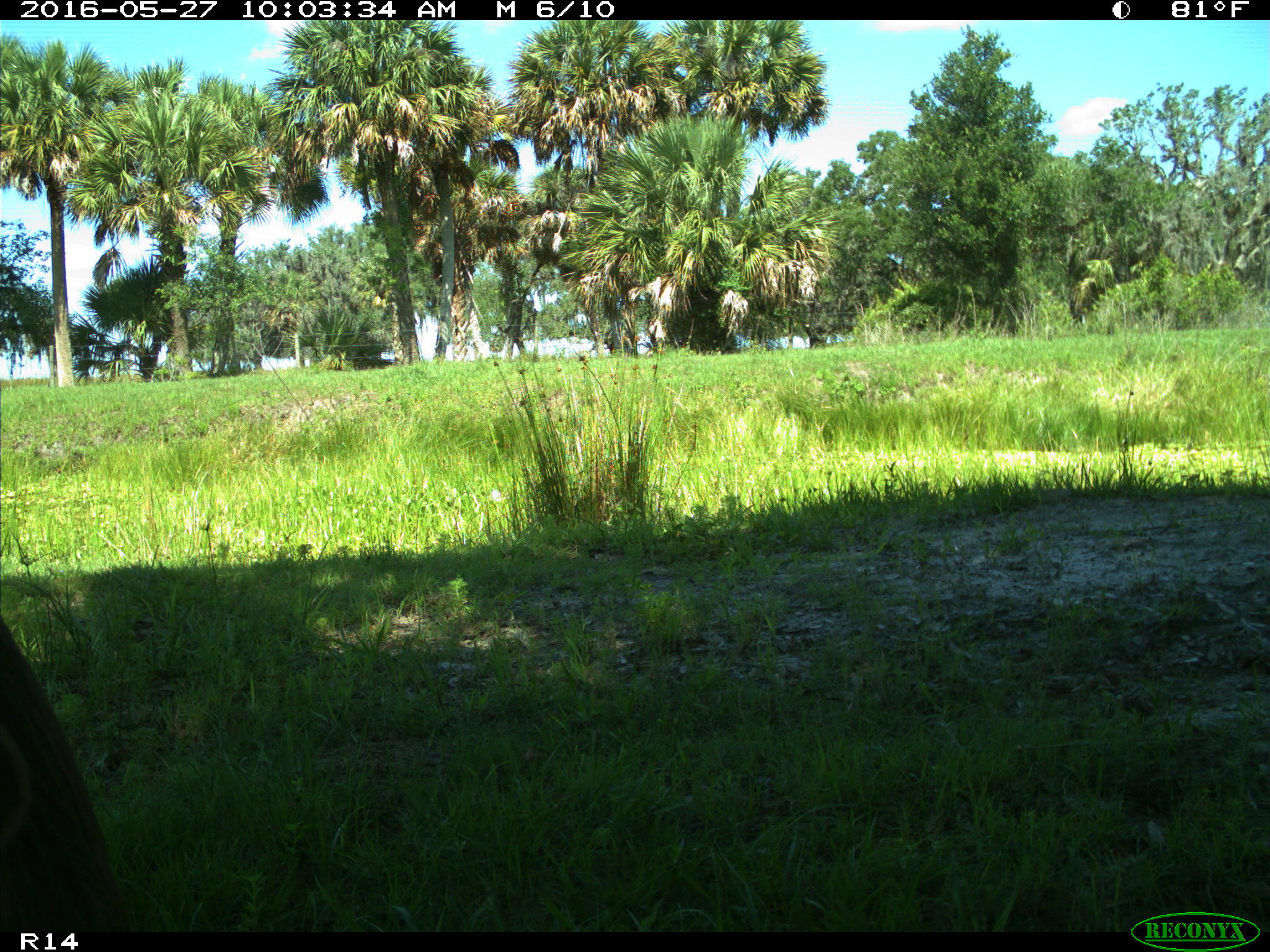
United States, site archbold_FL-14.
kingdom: Animalia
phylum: Chordata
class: Mammalia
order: Artiodactyla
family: Suidae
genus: Sus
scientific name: Sus scrofa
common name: wild boar